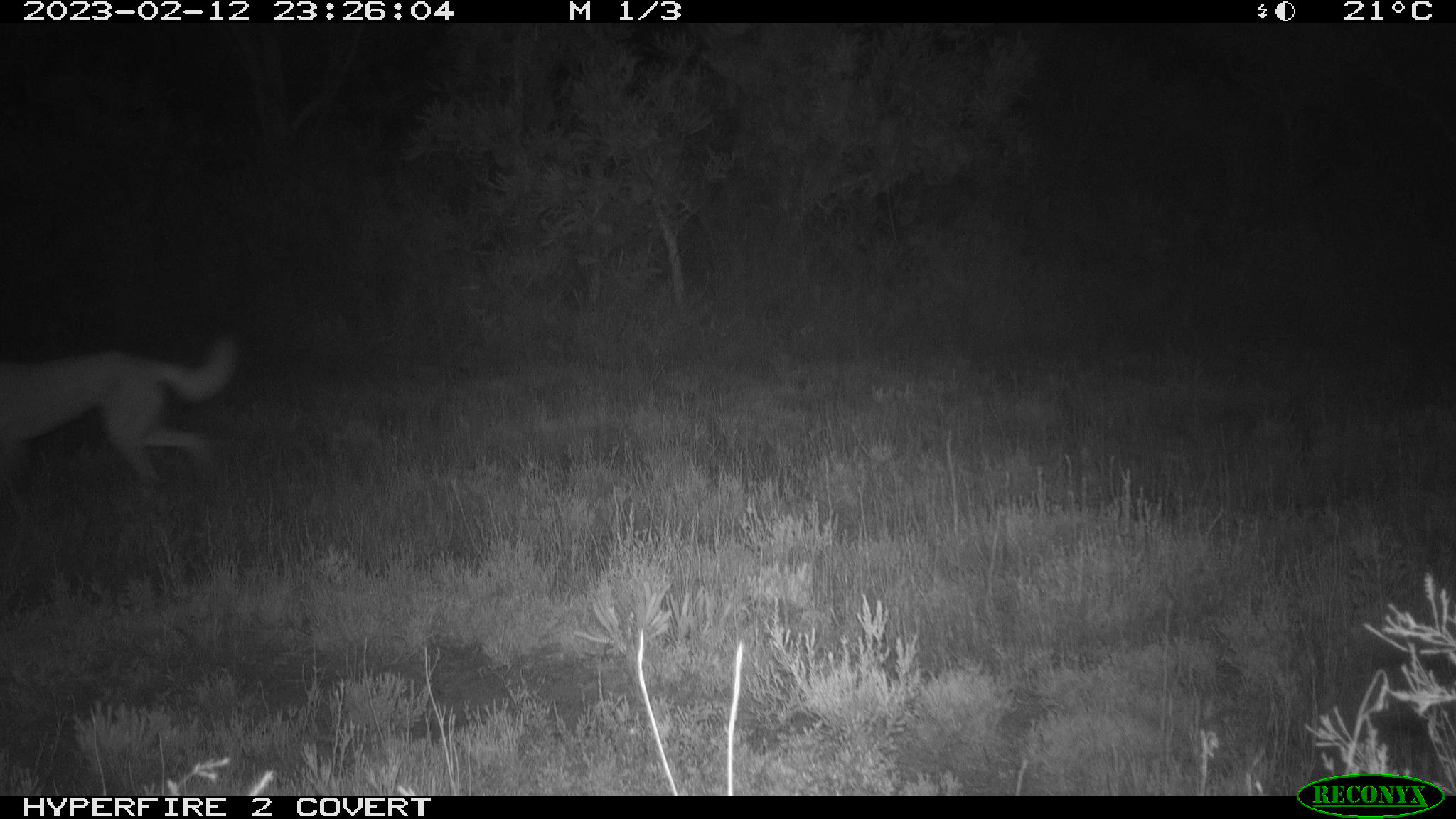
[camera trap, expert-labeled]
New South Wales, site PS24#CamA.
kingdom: Animalia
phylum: Chordata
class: Mammalia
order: Carnivora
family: Canidae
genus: Canis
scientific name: Canis familiaris dingo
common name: dingo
Dingo (Canis familiaris dingo).